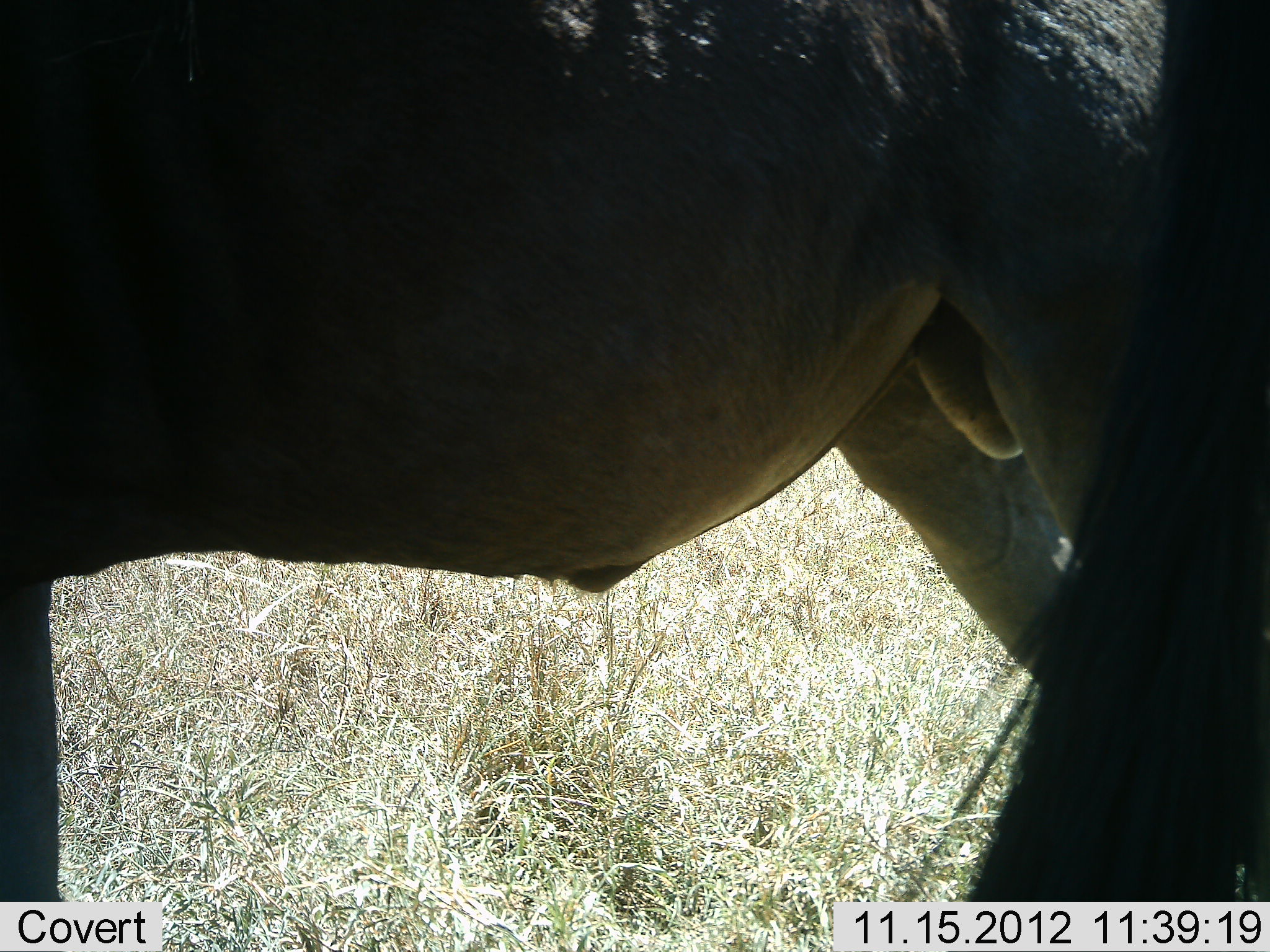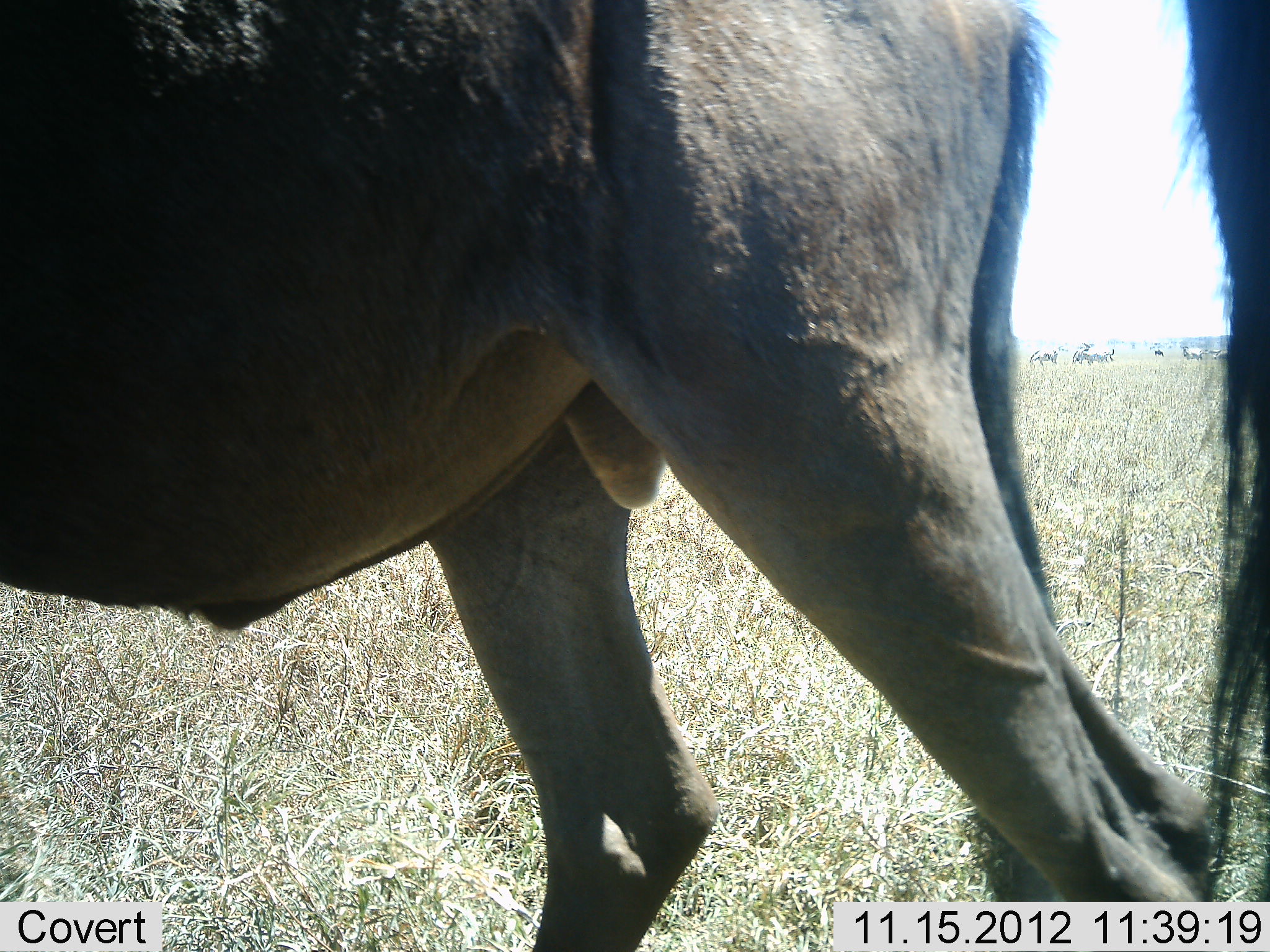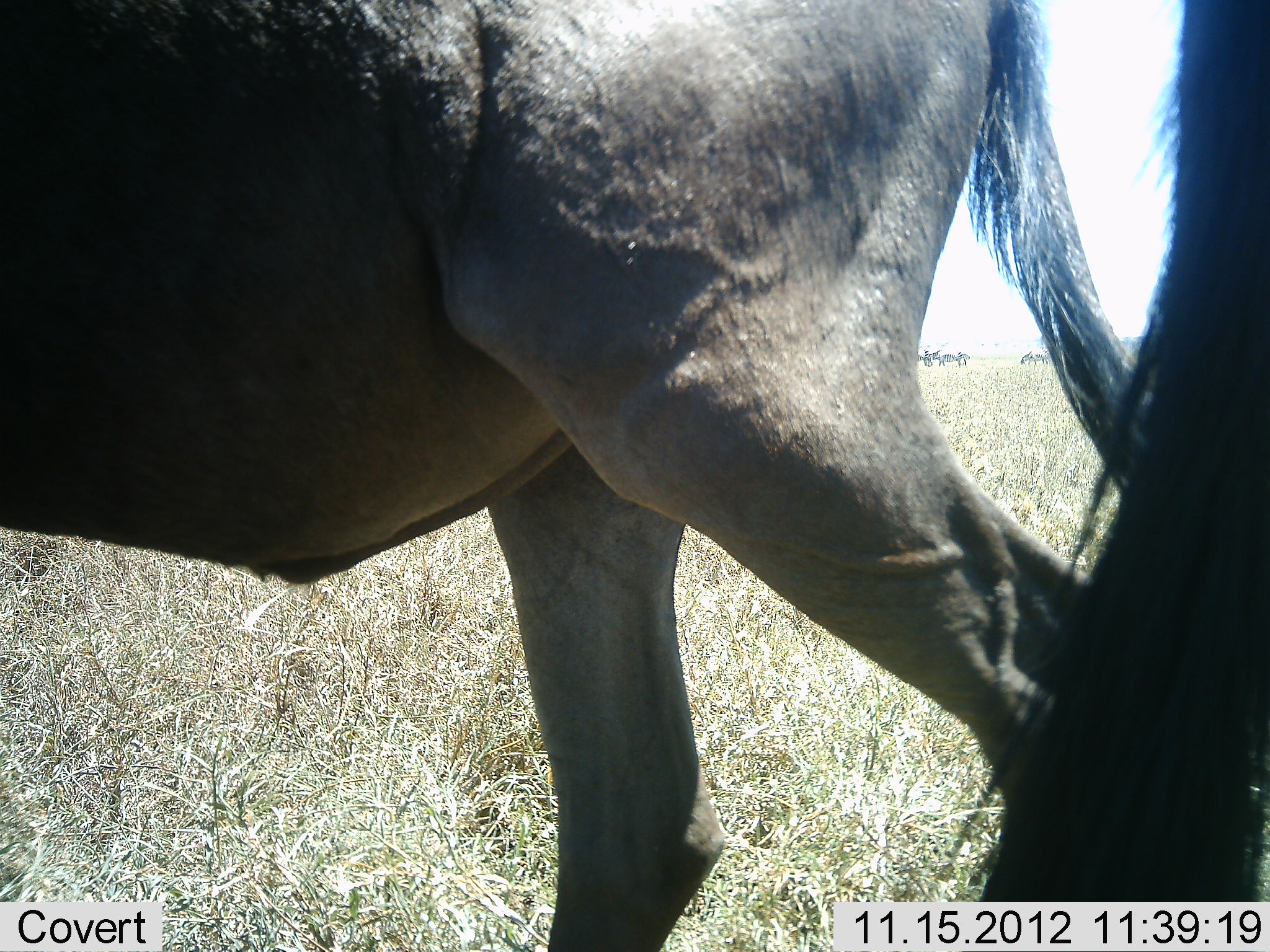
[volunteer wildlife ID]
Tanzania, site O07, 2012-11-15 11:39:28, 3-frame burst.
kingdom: Animalia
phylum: Chordata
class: Mammalia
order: Artiodactyla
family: Bovidae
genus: Connochaetes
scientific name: Connochaetes taurinus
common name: blue wildebeest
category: wildebeest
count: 2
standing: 73%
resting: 0%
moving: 55%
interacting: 0%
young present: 0%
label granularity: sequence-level